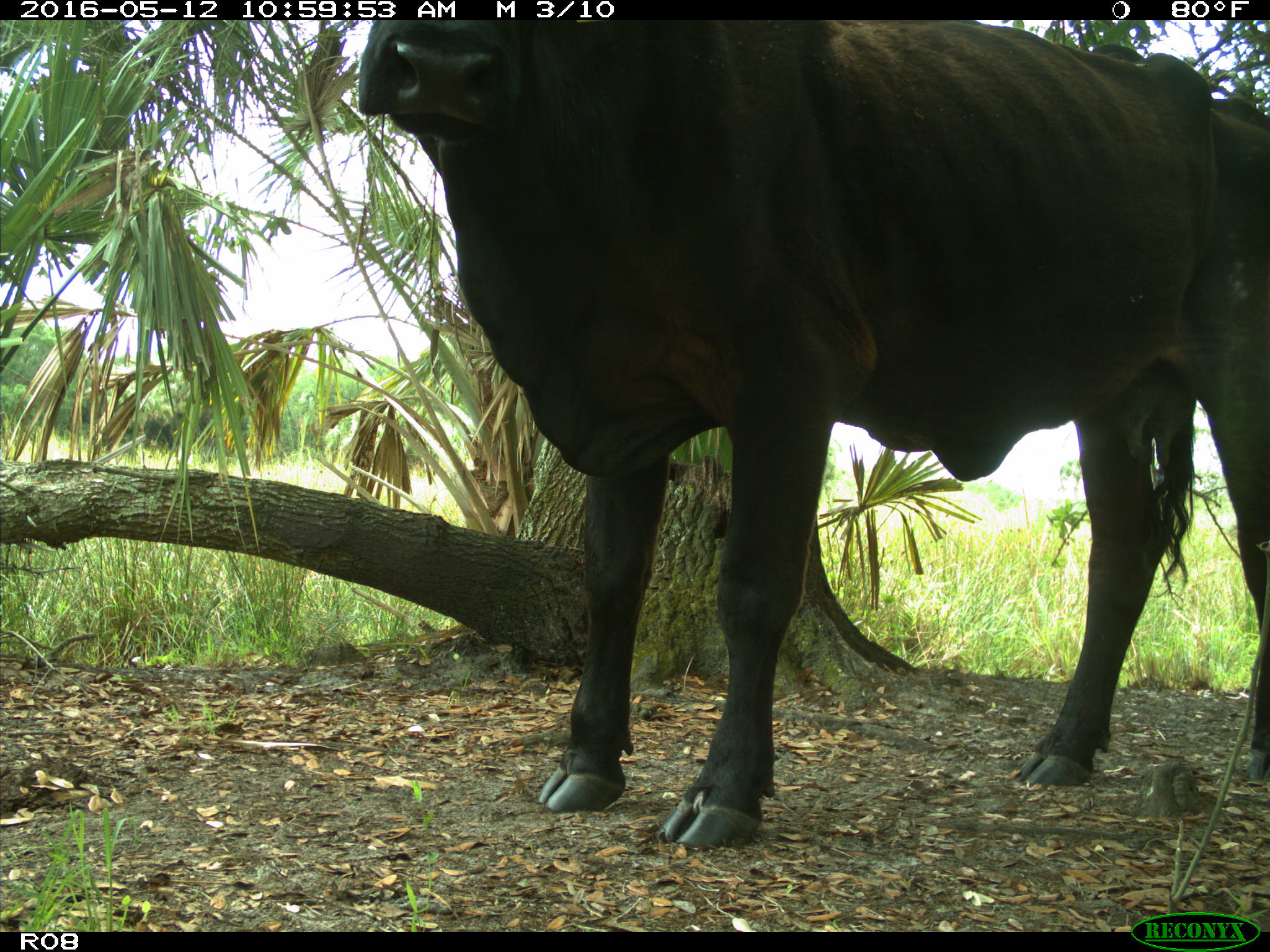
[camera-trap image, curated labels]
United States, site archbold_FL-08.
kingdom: Animalia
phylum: Chordata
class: Mammalia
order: Artiodactyla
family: Bovidae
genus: Bos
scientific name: Bos taurus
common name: domestic cow